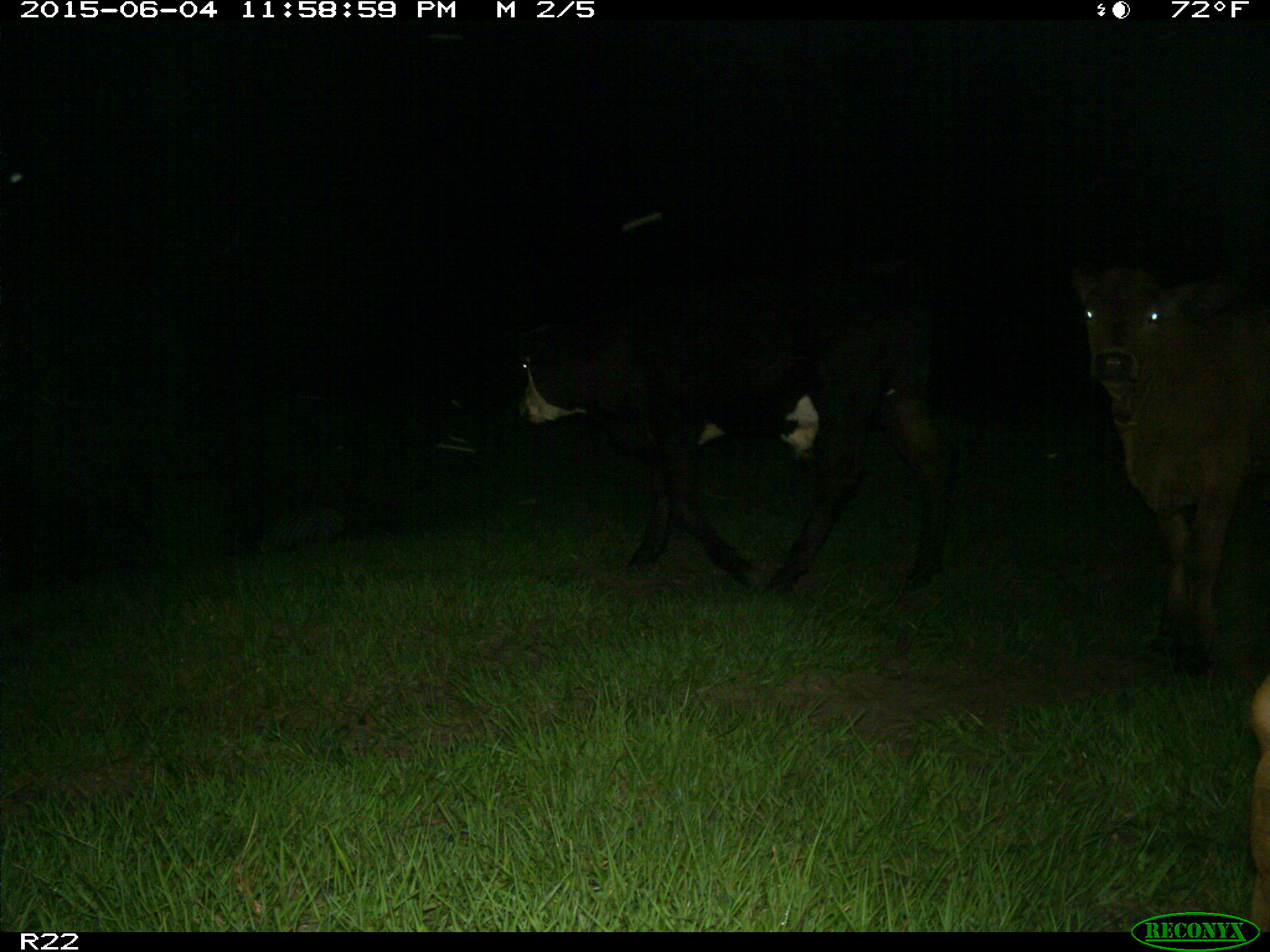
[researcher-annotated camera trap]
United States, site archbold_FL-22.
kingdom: Animalia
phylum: Chordata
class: Mammalia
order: Artiodactyla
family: Bovidae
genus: Bos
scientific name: Bos taurus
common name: domestic cow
Bos taurus (domestic cow).